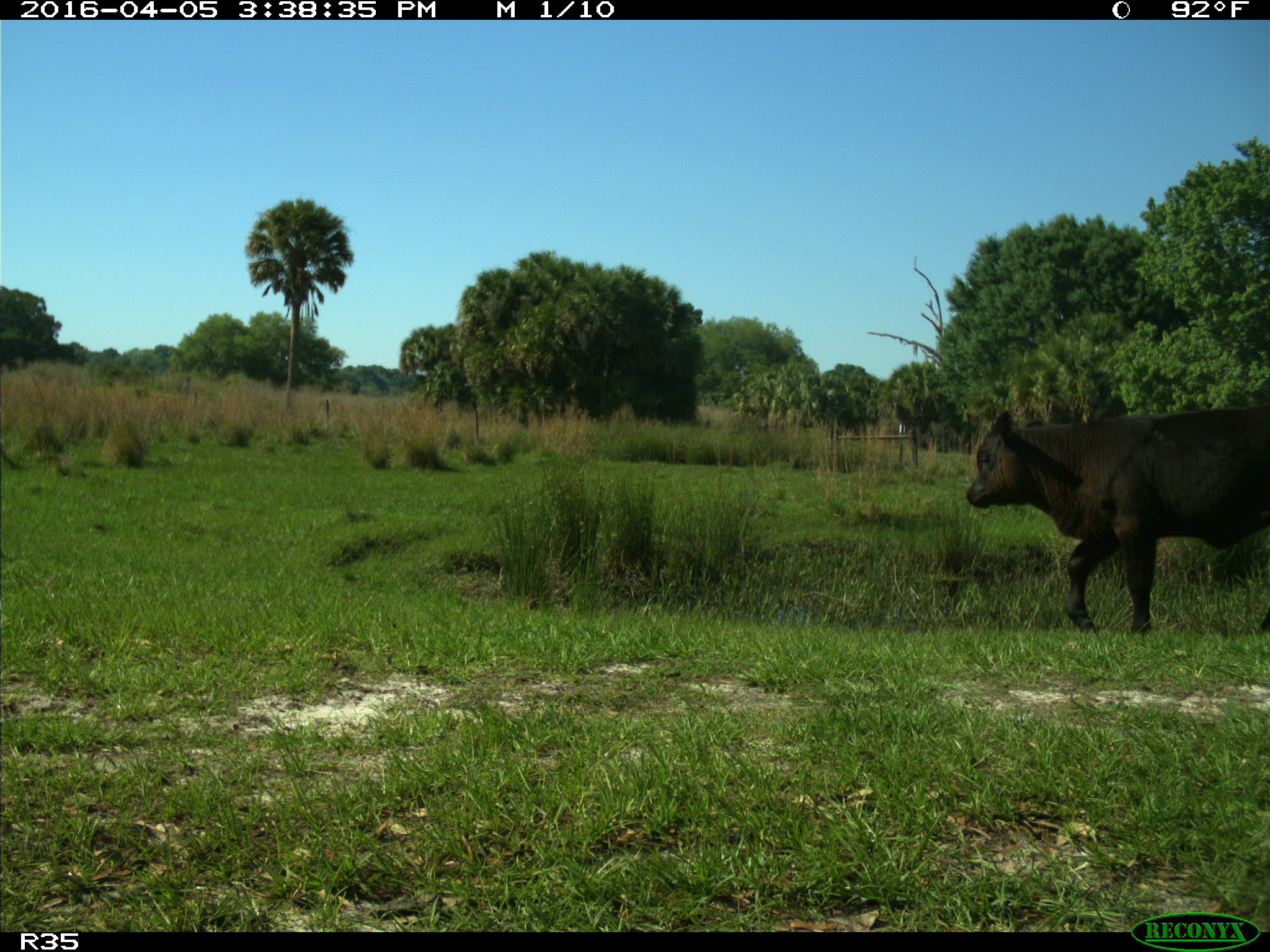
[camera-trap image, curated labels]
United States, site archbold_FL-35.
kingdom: Animalia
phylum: Chordata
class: Mammalia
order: Artiodactyla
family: Bovidae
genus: Bos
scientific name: Bos taurus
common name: domestic cow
Bos taurus (domestic cow).